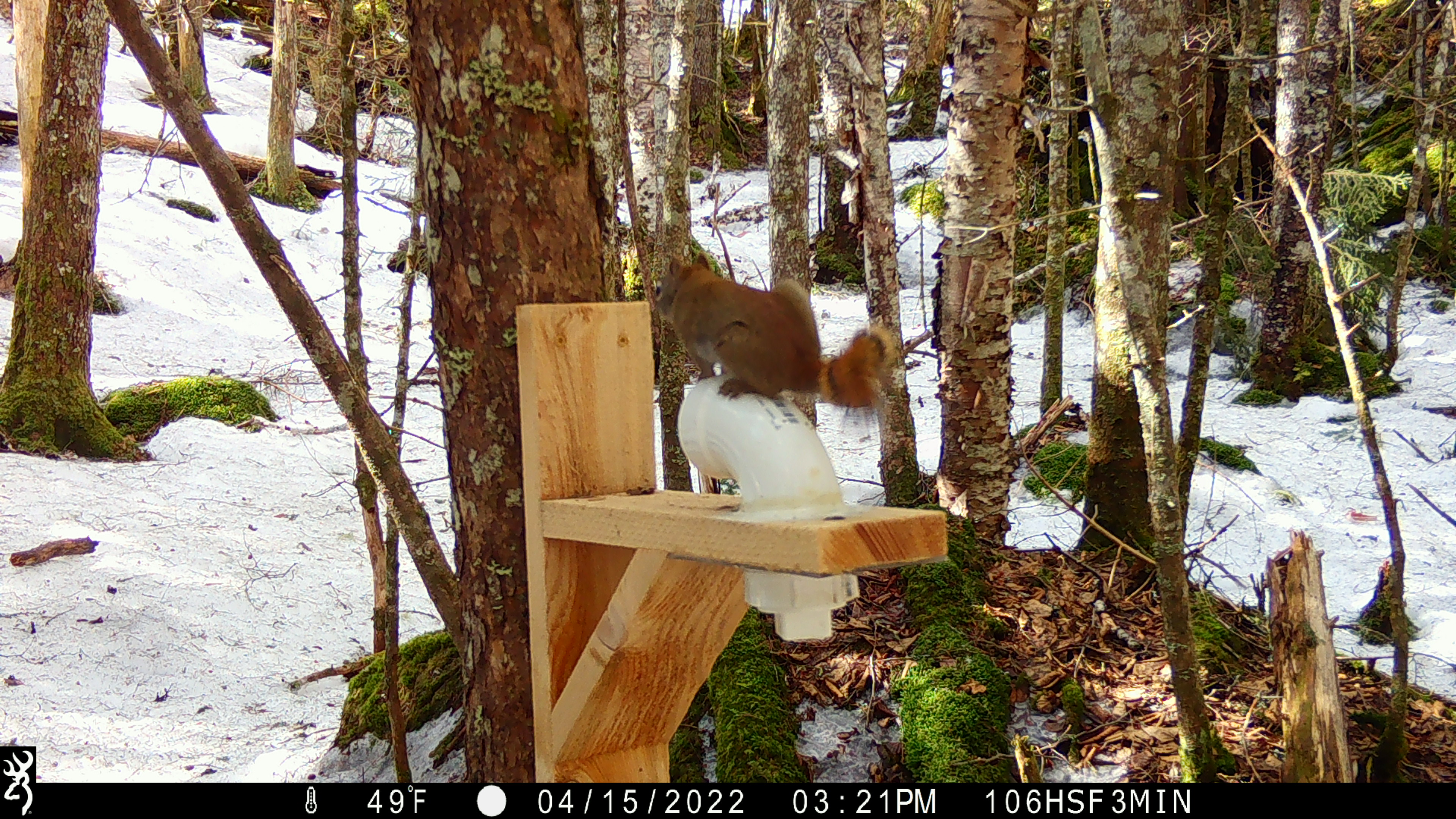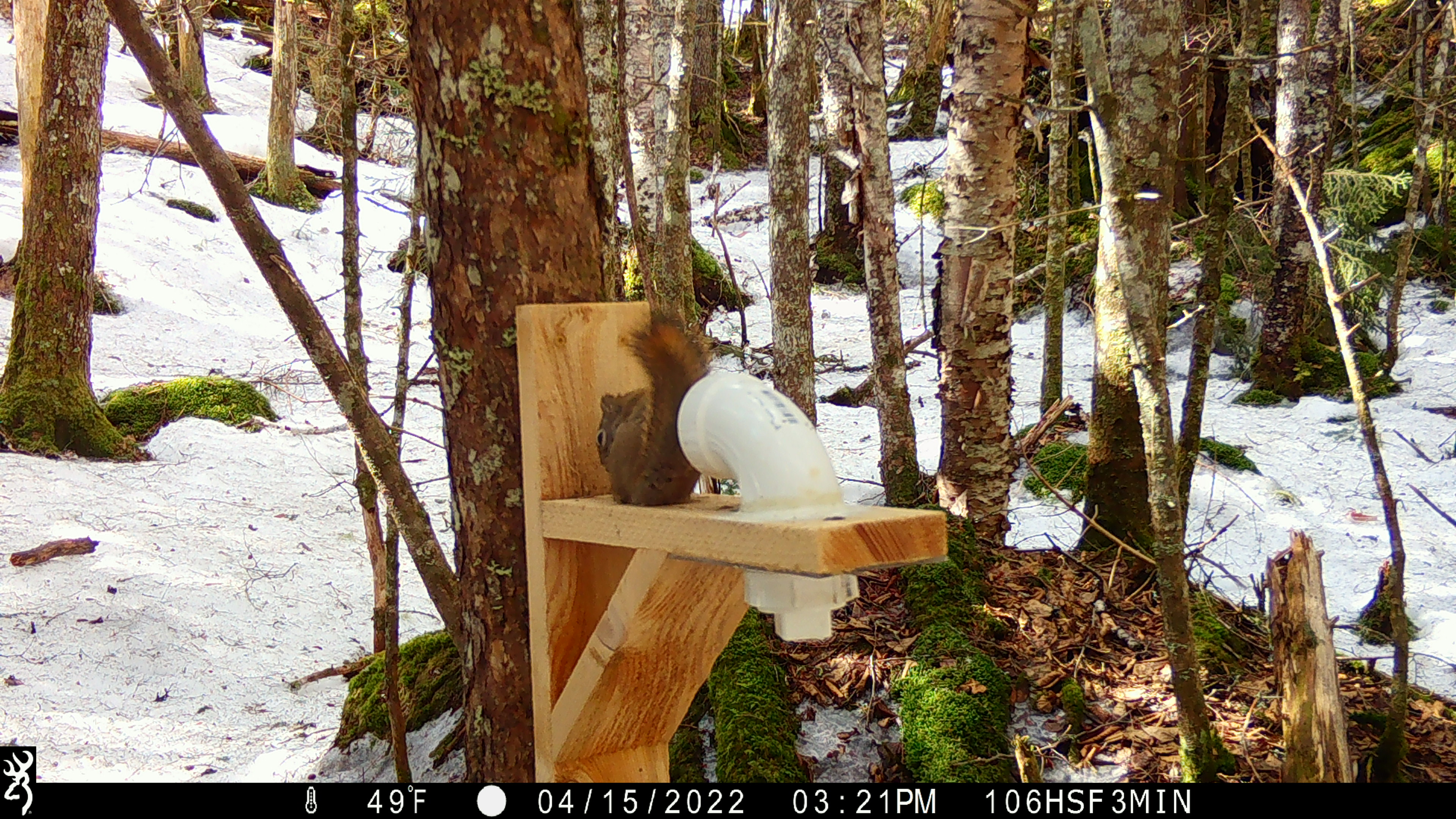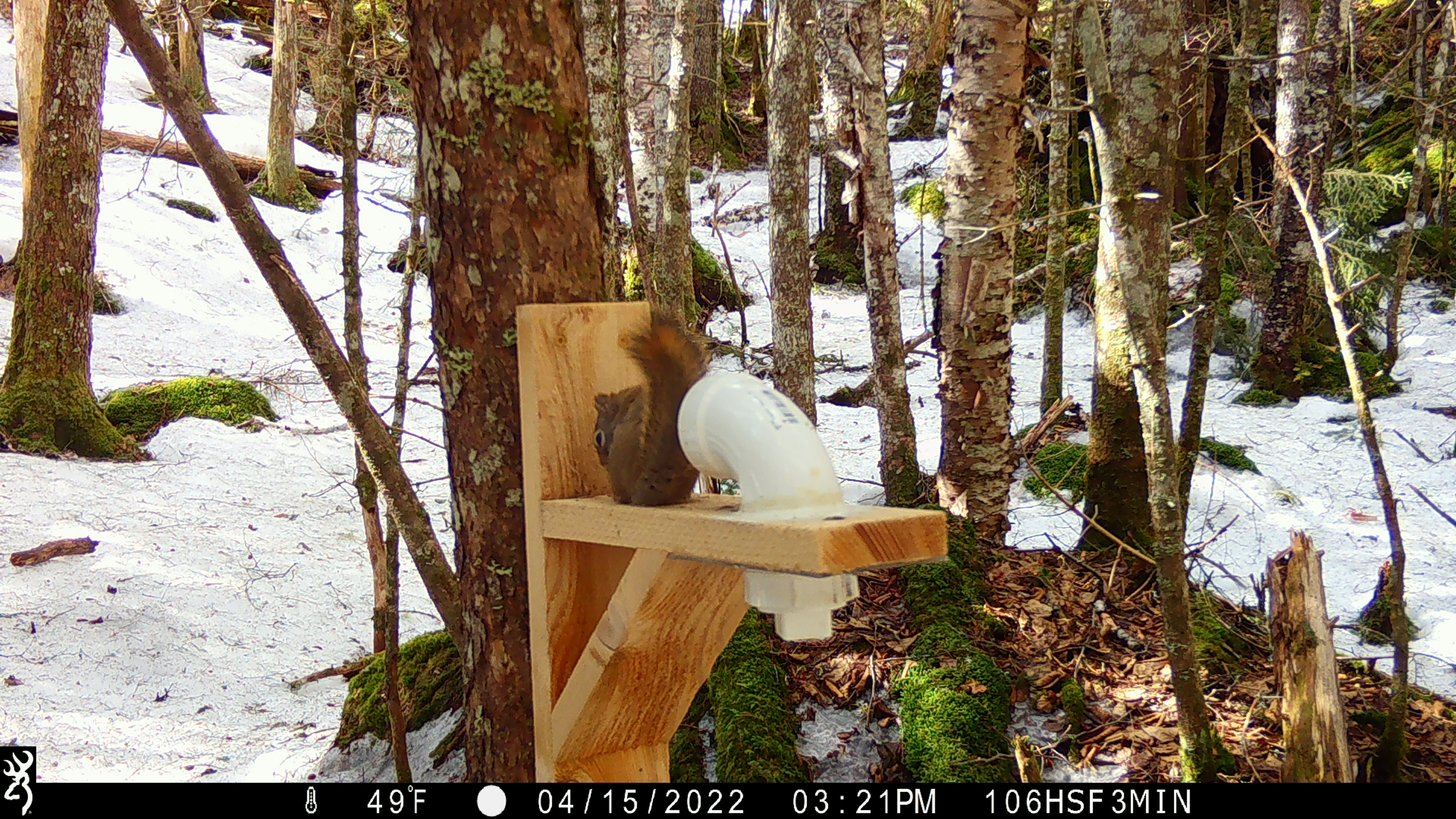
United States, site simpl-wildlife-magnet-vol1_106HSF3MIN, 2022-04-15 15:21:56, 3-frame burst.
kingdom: Animalia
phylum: Chordata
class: Mammalia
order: Rodentia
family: Sciuridae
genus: Tamiasciurus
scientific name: Tamiasciurus hudsonicus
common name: red squirrel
Red squirrel (Tamiasciurus hudsonicus).